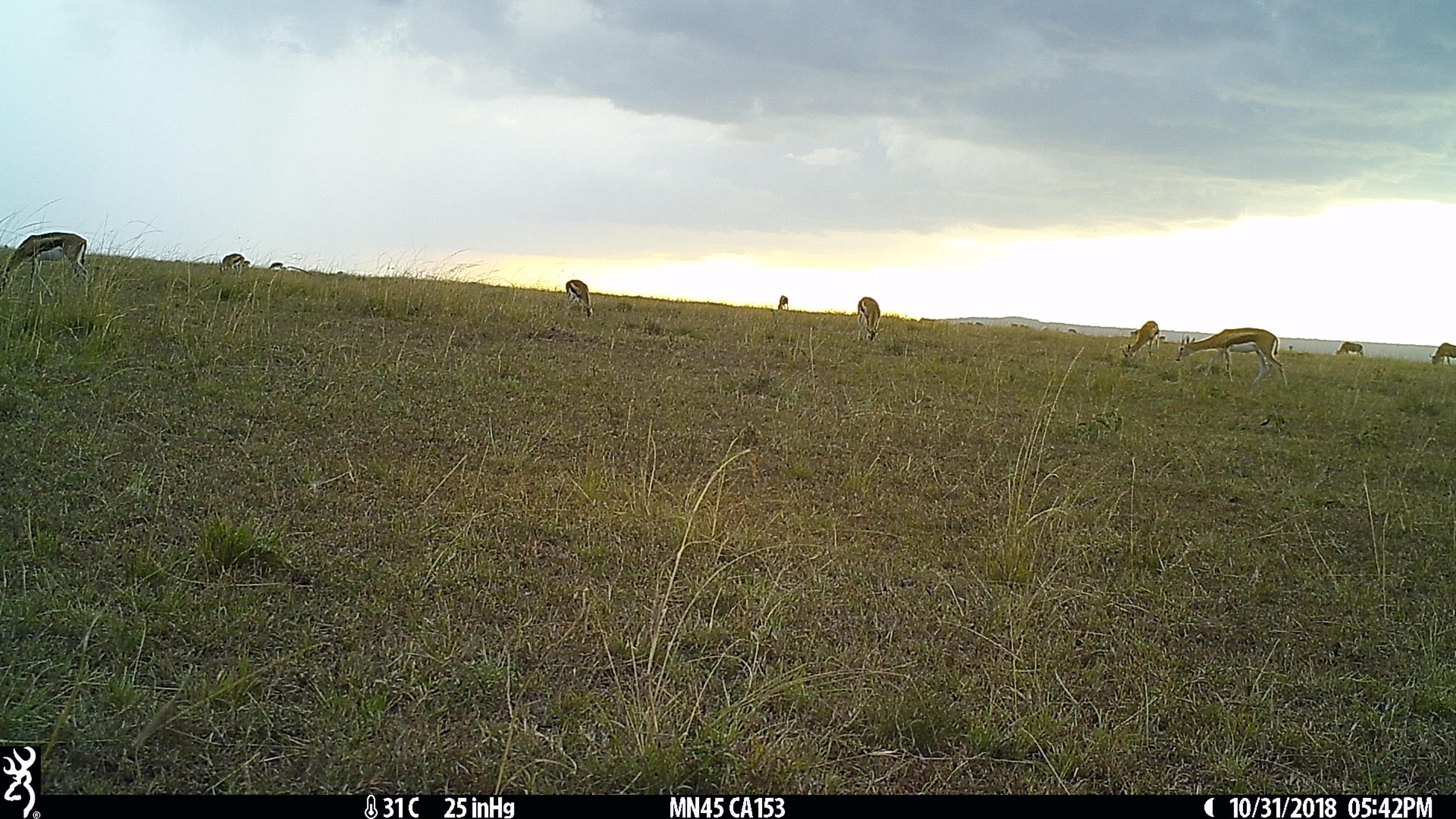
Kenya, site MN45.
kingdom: Animalia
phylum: Chordata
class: Mammalia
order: Artiodactyla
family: Bovidae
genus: Eudorcas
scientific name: Eudorcas thomsonii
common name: thomon's gazelle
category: gazelle thomsons